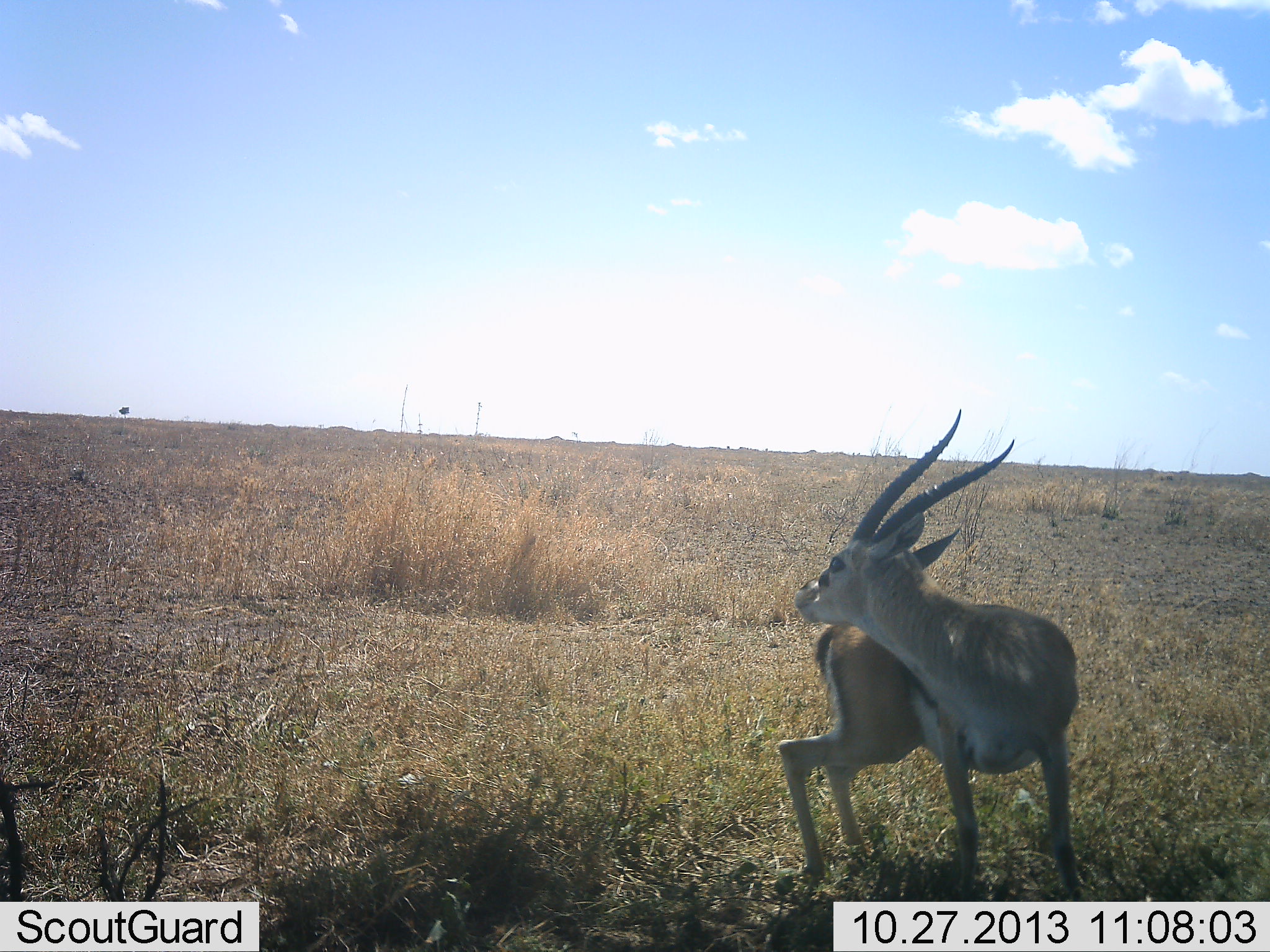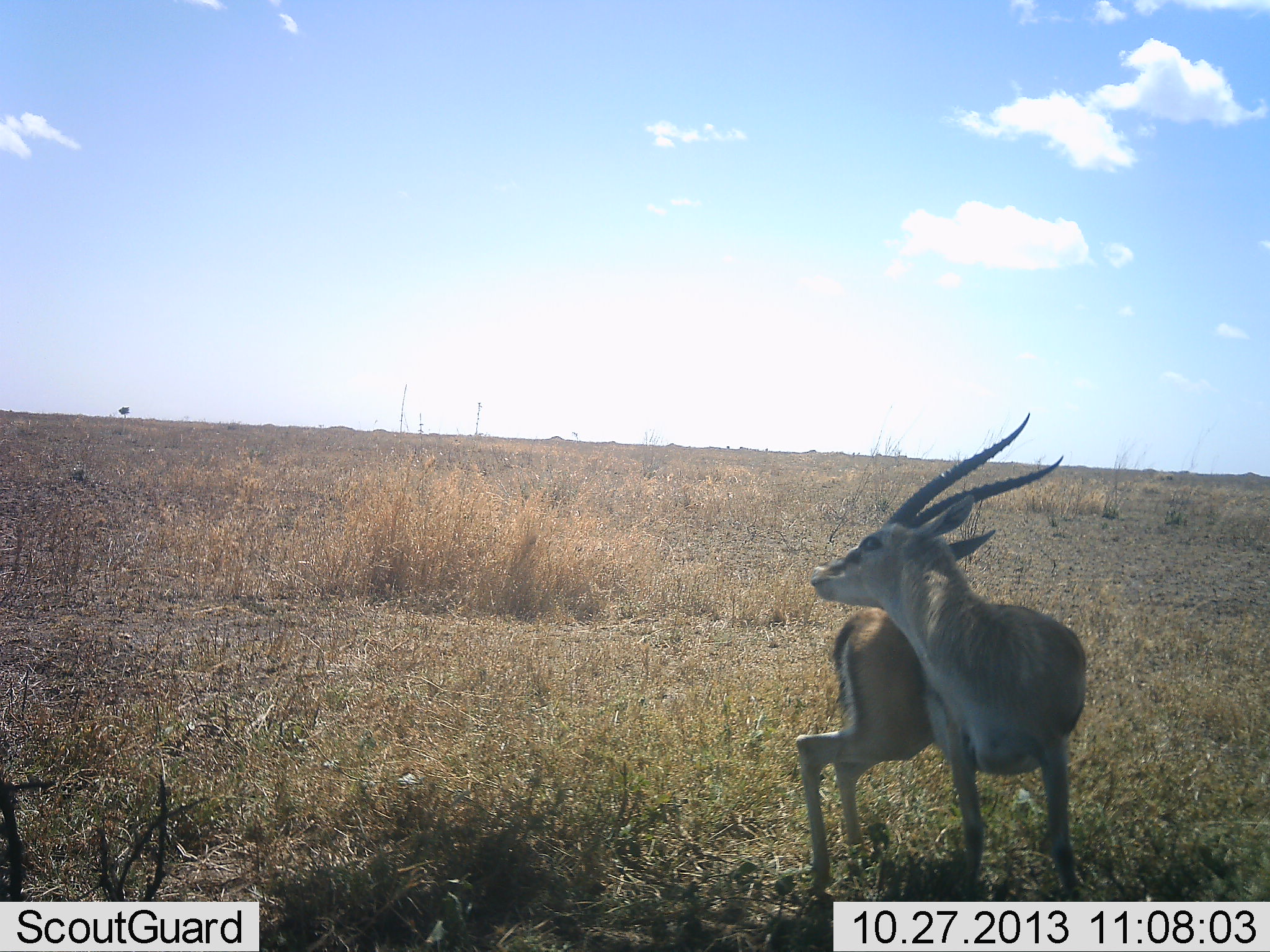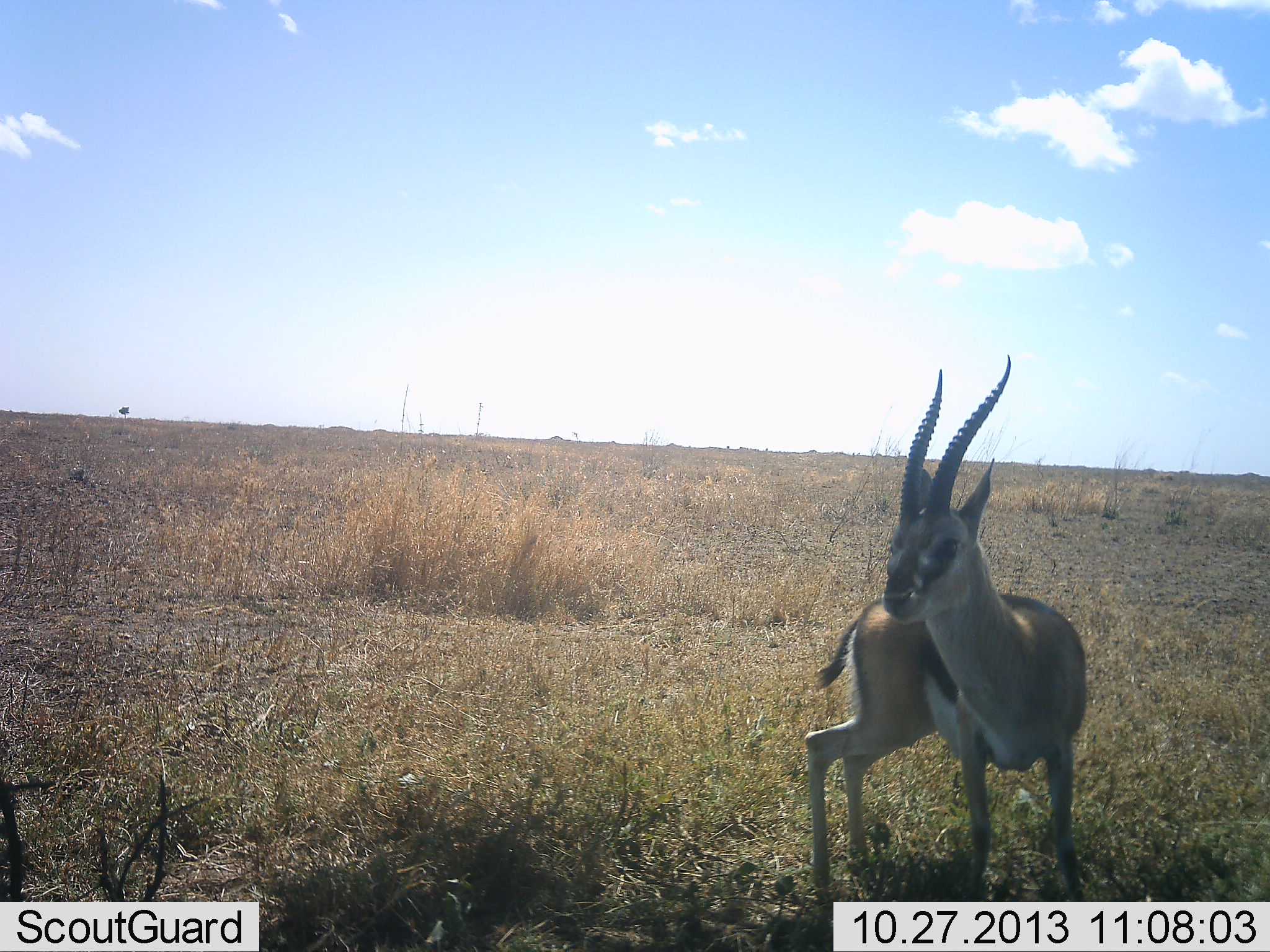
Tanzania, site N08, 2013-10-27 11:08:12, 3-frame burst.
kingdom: Animalia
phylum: Chordata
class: Mammalia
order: Artiodactyla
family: Bovidae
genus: Eudorcas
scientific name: Eudorcas thomsonii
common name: thomson's gazelle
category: gazellethomsons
Gazellethomsons (thomson's gazelle) (Eudorcas thomsonii), count 1. Behavior (volunteer vote fractions): standing 100%, resting 0%, moving 10%, interacting 0%. Young present (vote fraction): 0%. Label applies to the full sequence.